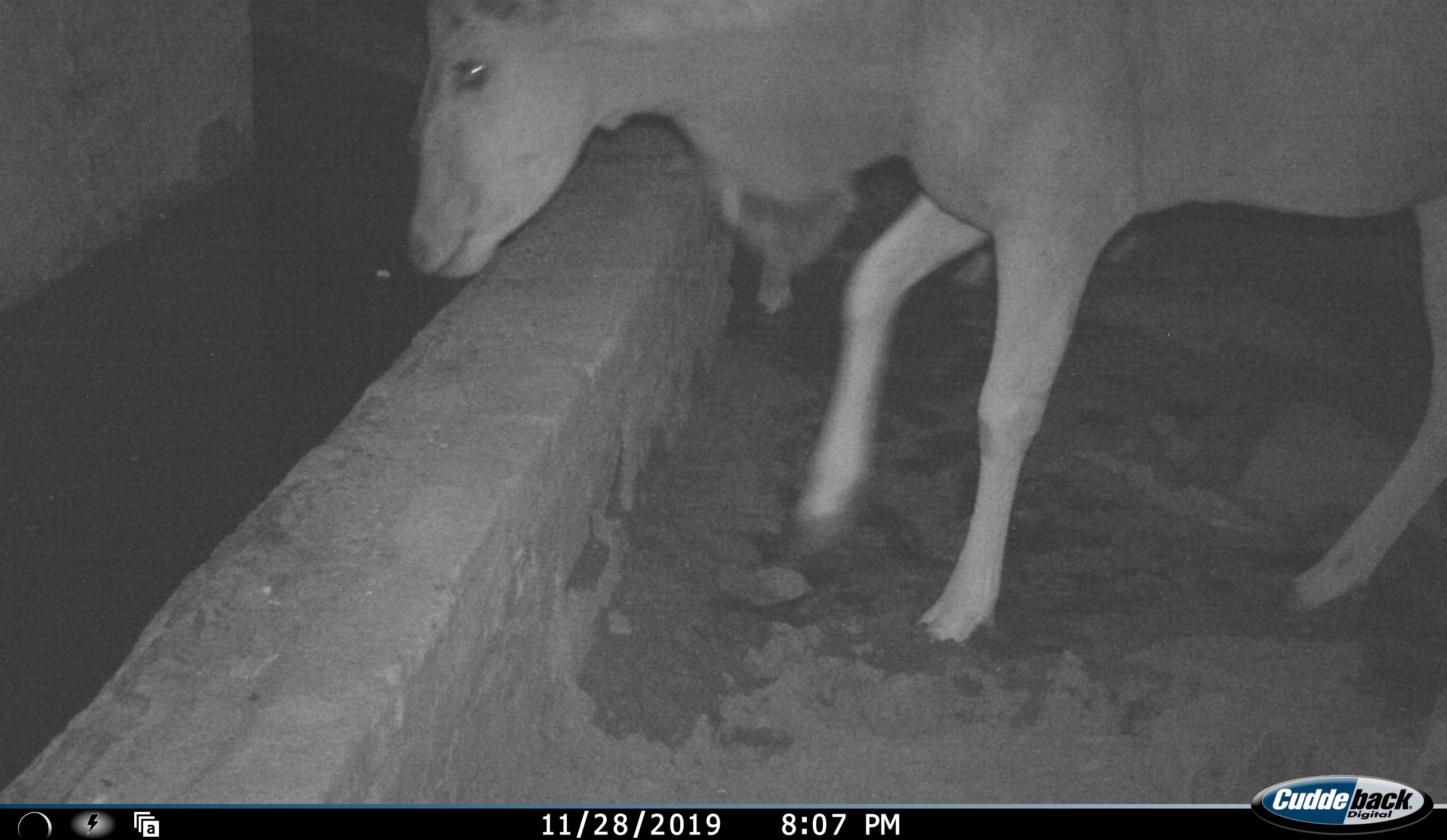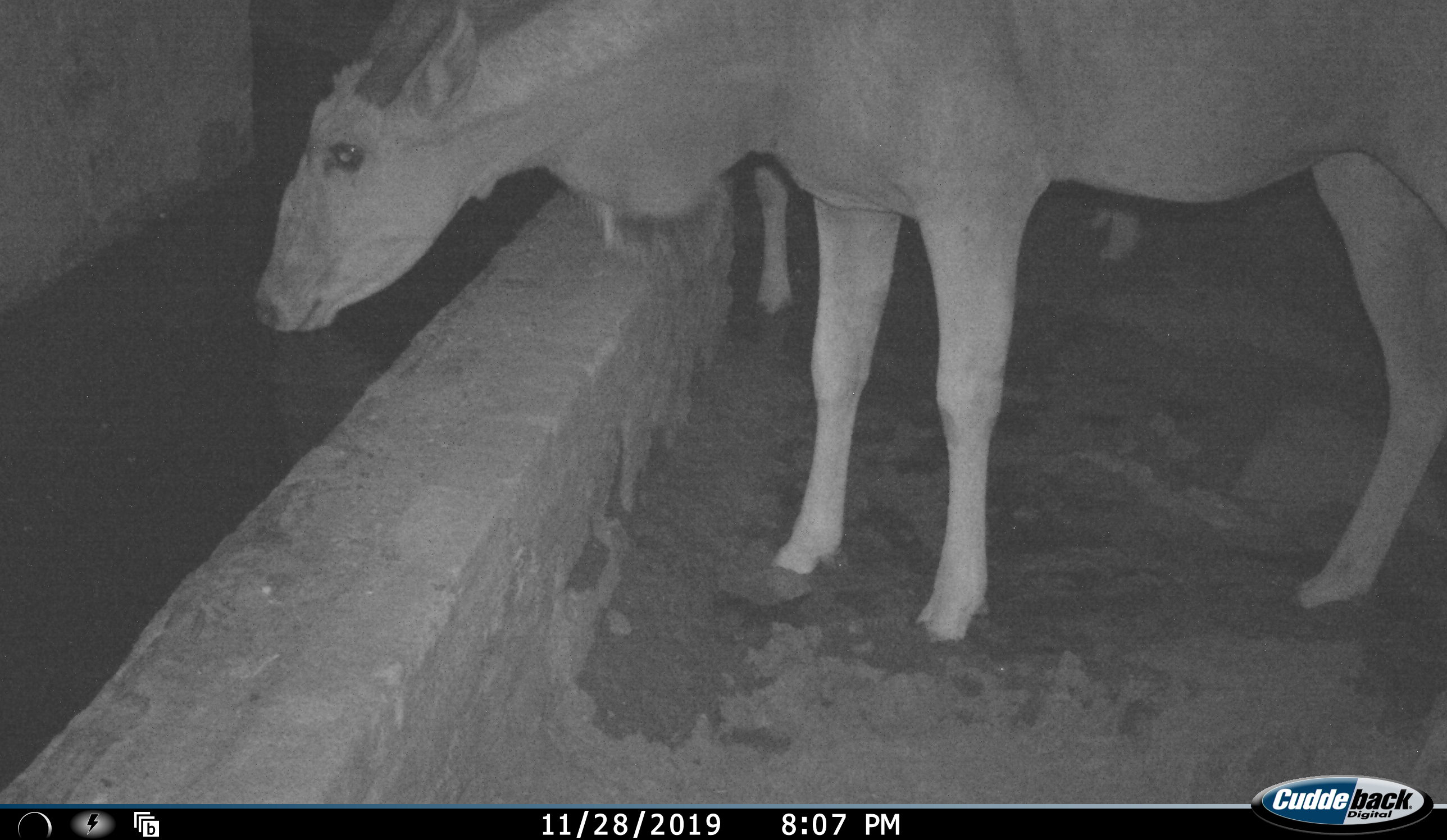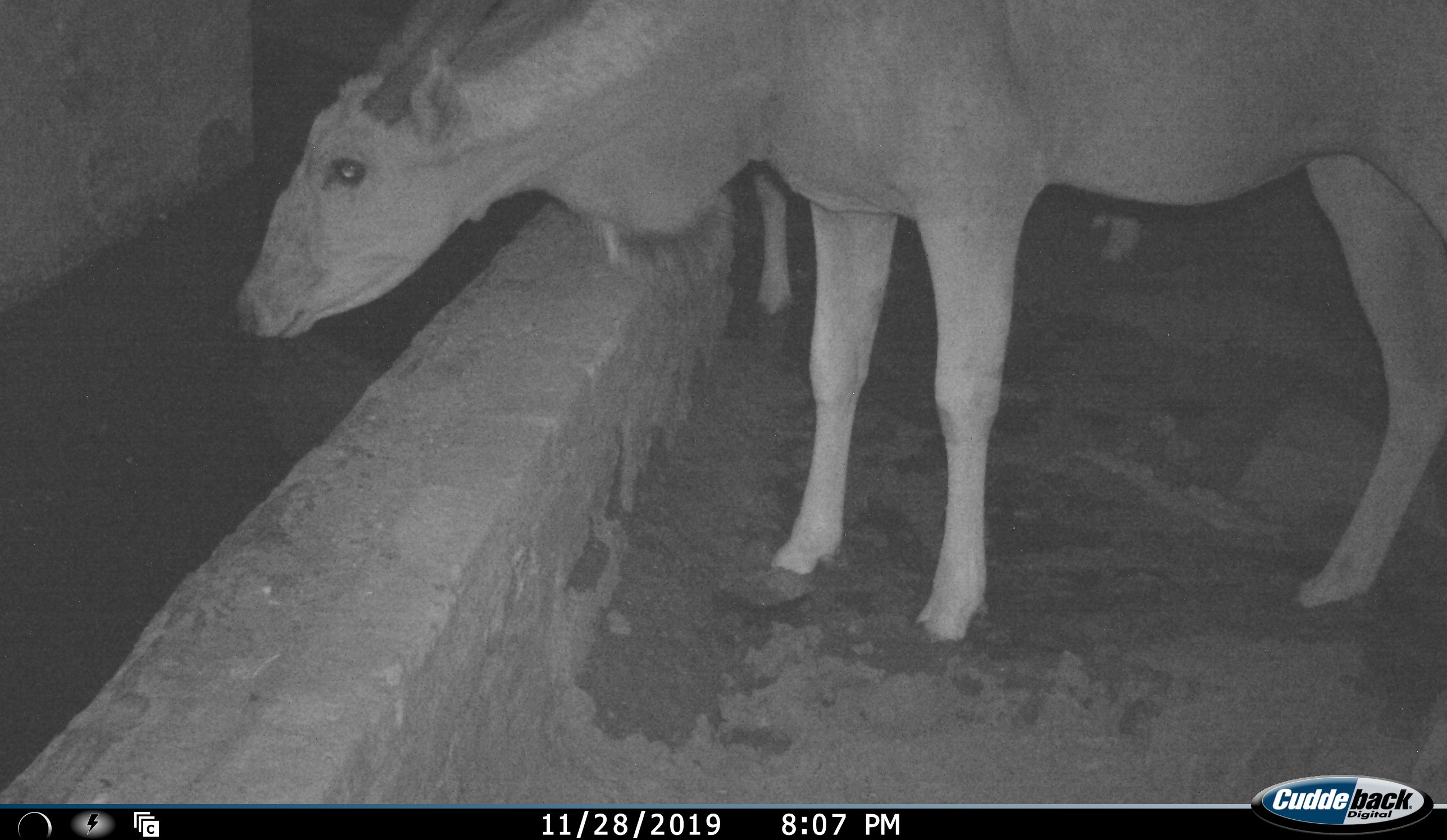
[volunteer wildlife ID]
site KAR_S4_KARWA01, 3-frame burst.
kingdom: Animalia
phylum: Chordata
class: Mammalia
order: Artiodactyla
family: Bovidae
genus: Tragelaphus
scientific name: Tragelaphus oryx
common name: eland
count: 2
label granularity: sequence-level